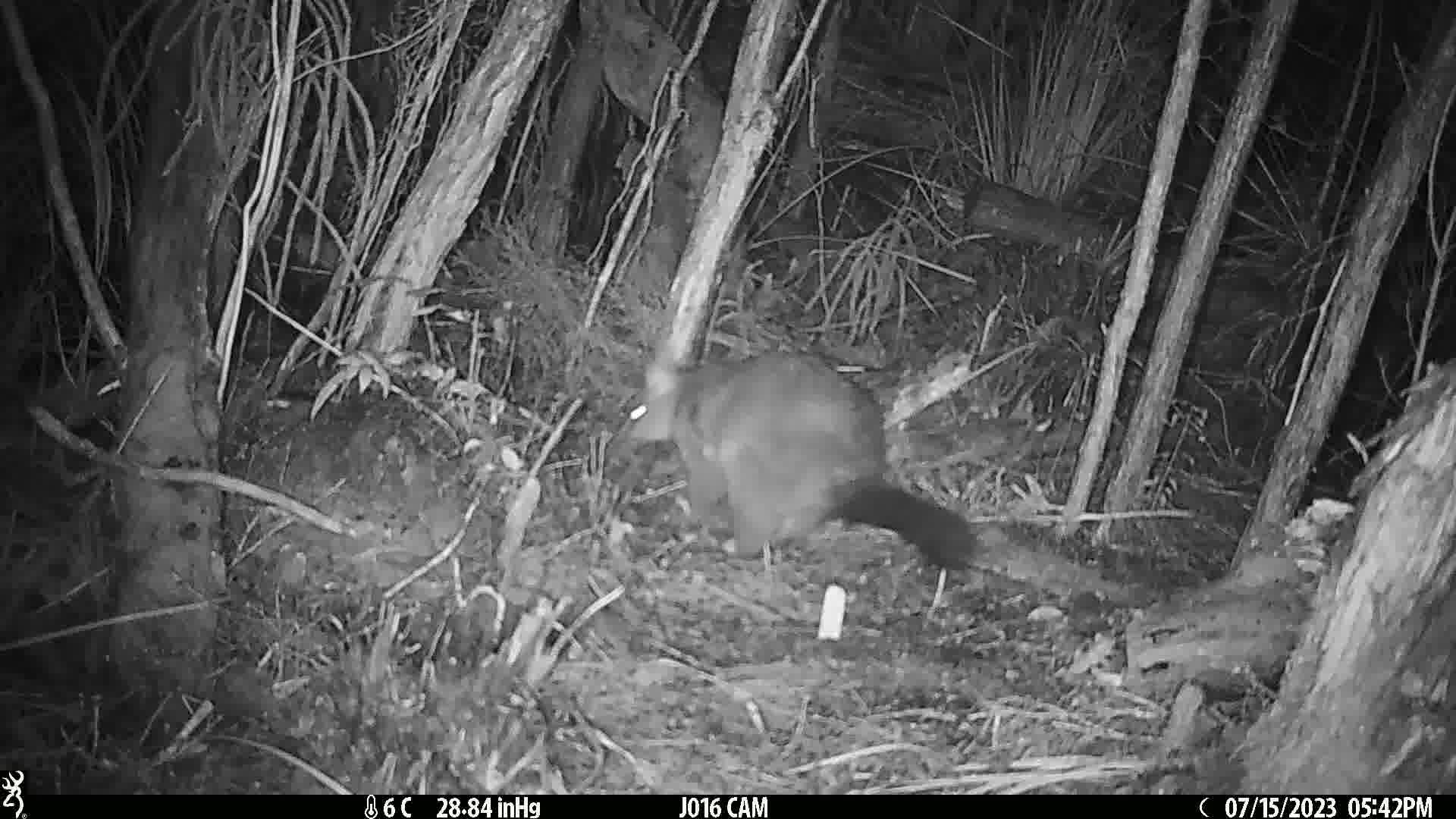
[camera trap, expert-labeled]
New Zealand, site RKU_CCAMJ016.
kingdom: Animalia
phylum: Chordata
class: Mammalia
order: Diprotodontia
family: Phalangeridae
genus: Trichosurus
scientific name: Trichosurus vulpecula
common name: common brushtail possum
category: possum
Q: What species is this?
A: Possum (common brushtail possum) (Trichosurus vulpecula).